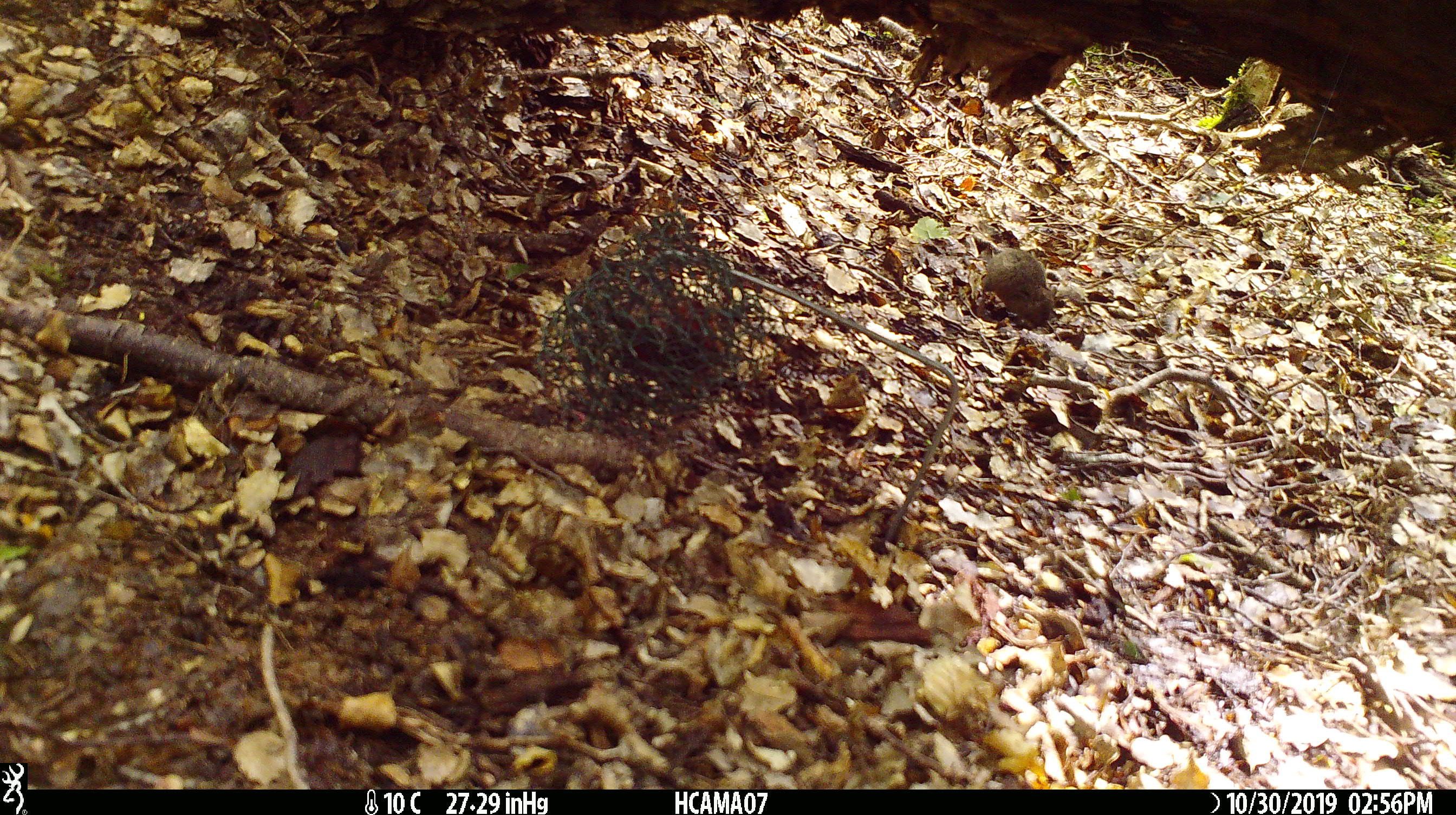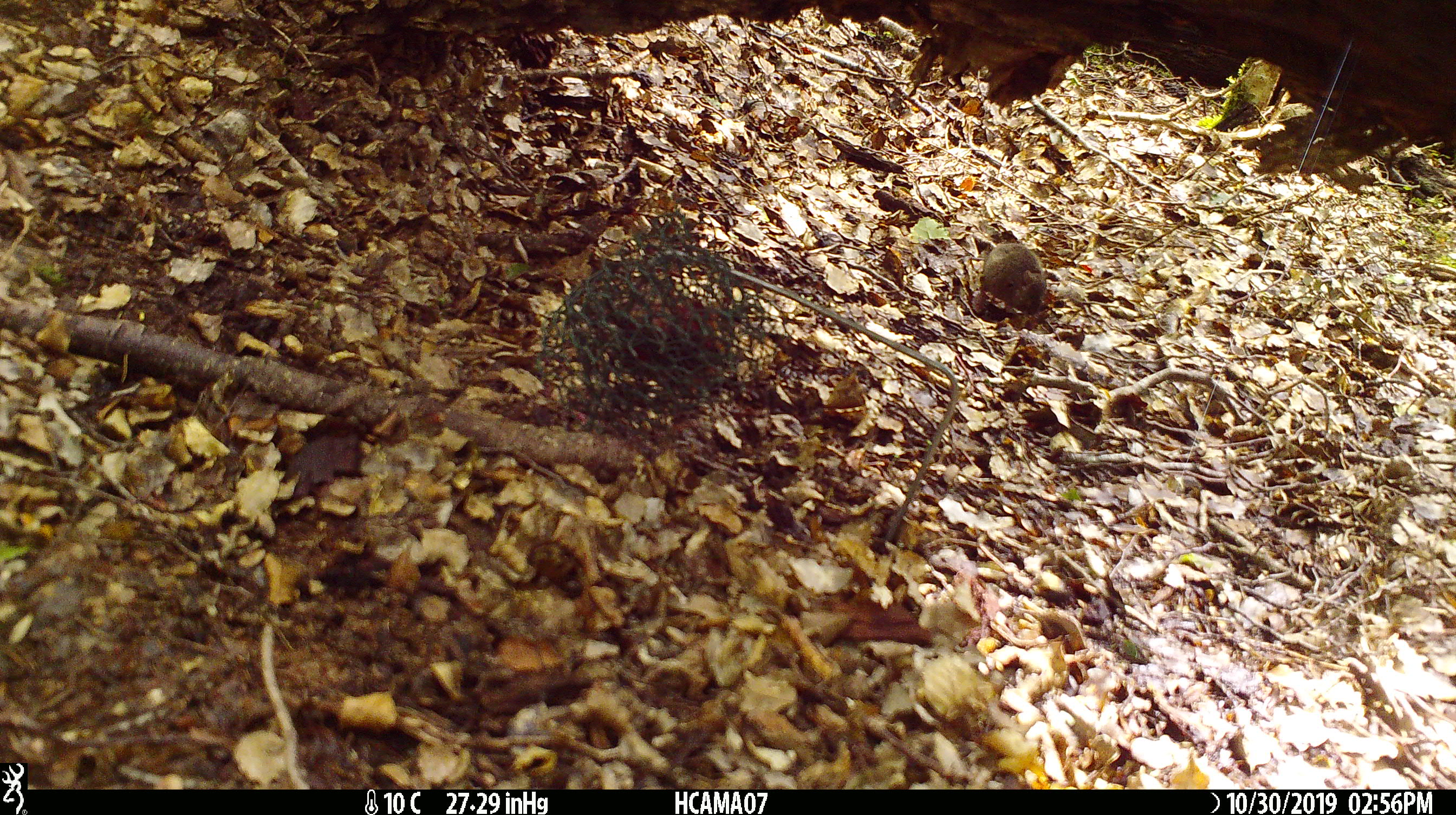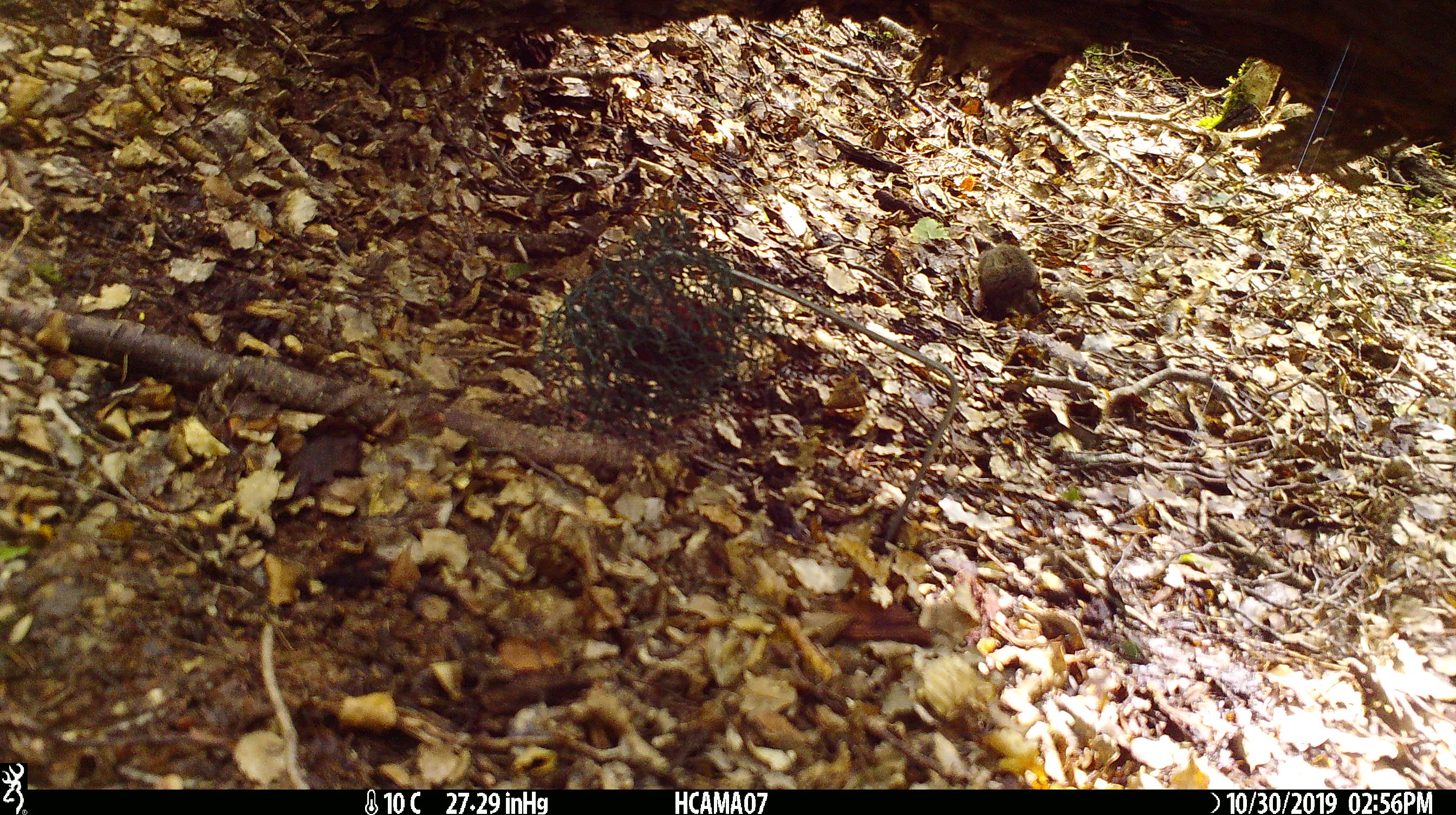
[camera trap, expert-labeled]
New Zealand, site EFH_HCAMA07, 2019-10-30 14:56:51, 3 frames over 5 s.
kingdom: Animalia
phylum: Chordata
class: Mammalia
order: Rodentia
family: Muridae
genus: Mus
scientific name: Mus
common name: mouse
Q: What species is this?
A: Mouse (Mus).